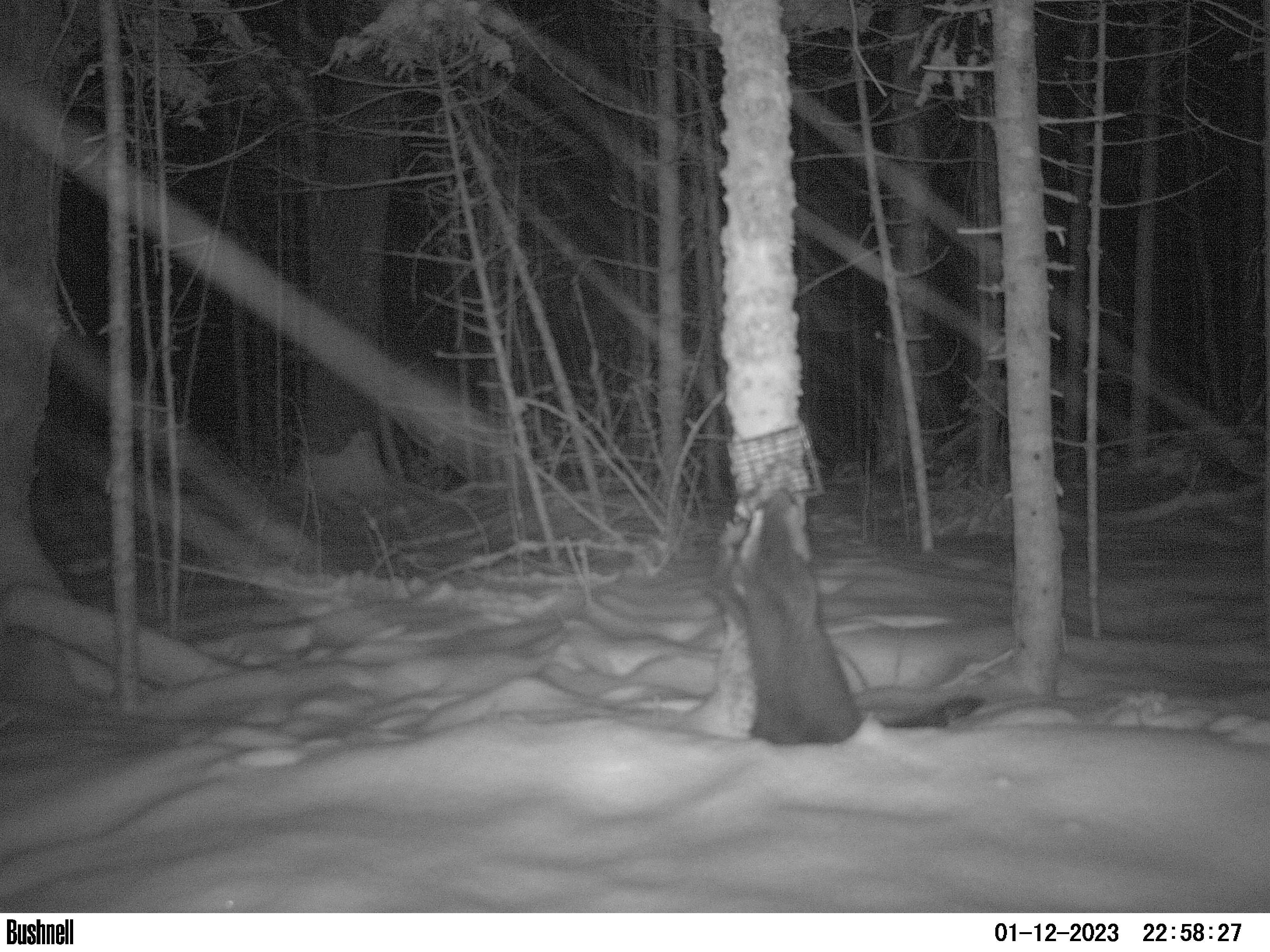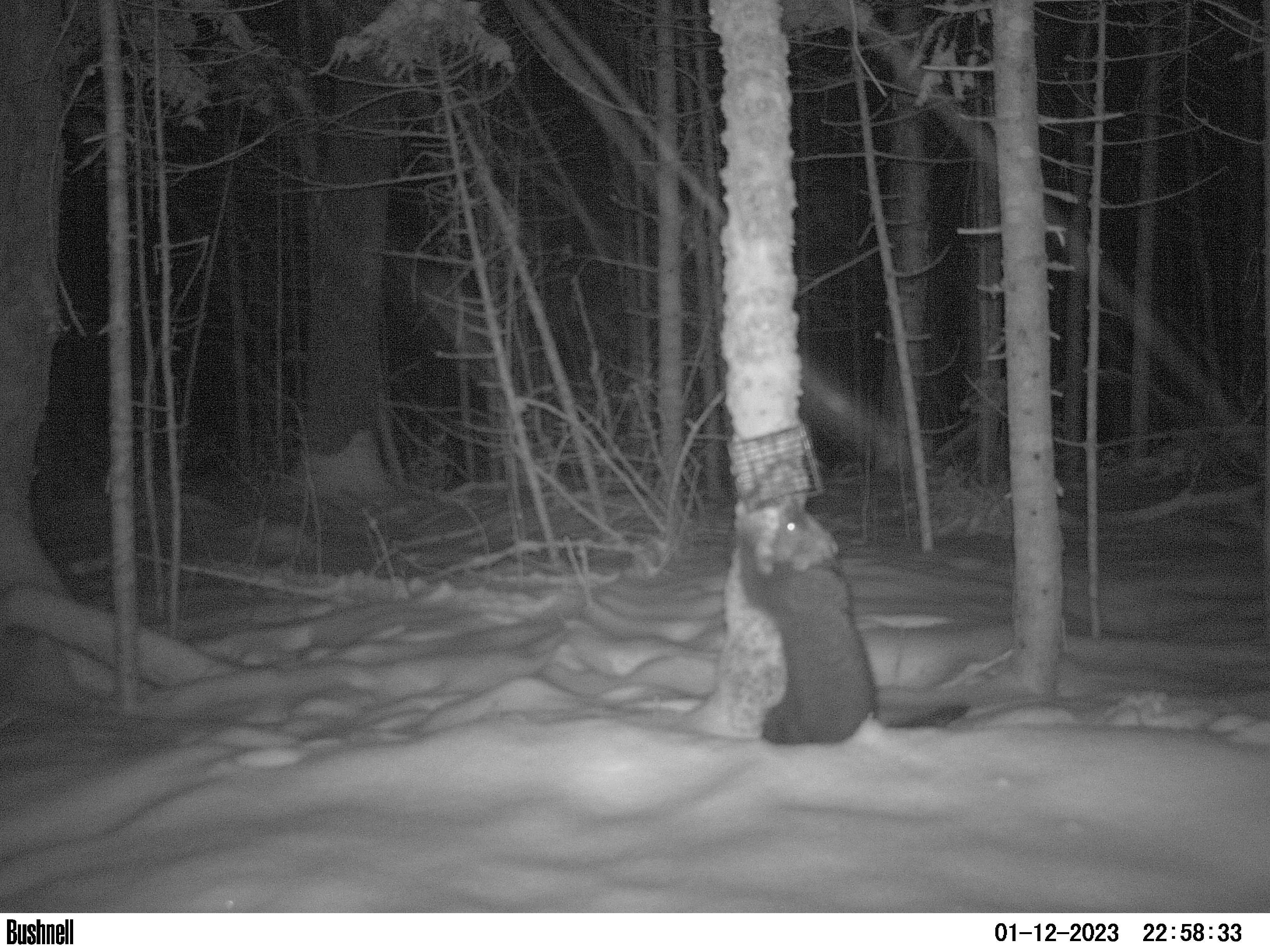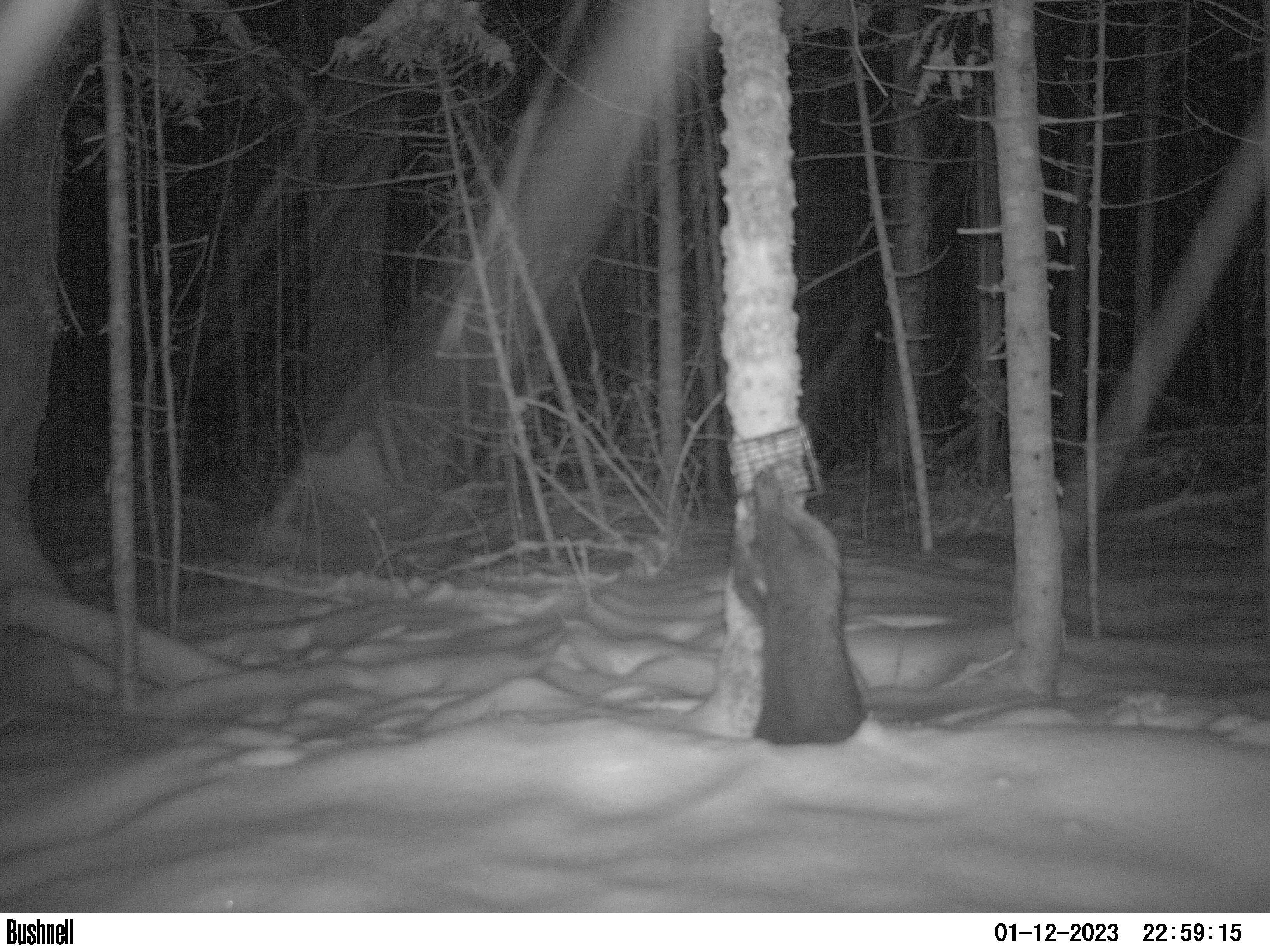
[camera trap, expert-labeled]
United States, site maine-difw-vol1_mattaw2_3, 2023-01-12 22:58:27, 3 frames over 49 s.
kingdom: Animalia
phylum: Chordata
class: Mammalia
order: Carnivora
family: Mustelidae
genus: Pekania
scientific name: Pekania pennanti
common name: fisher